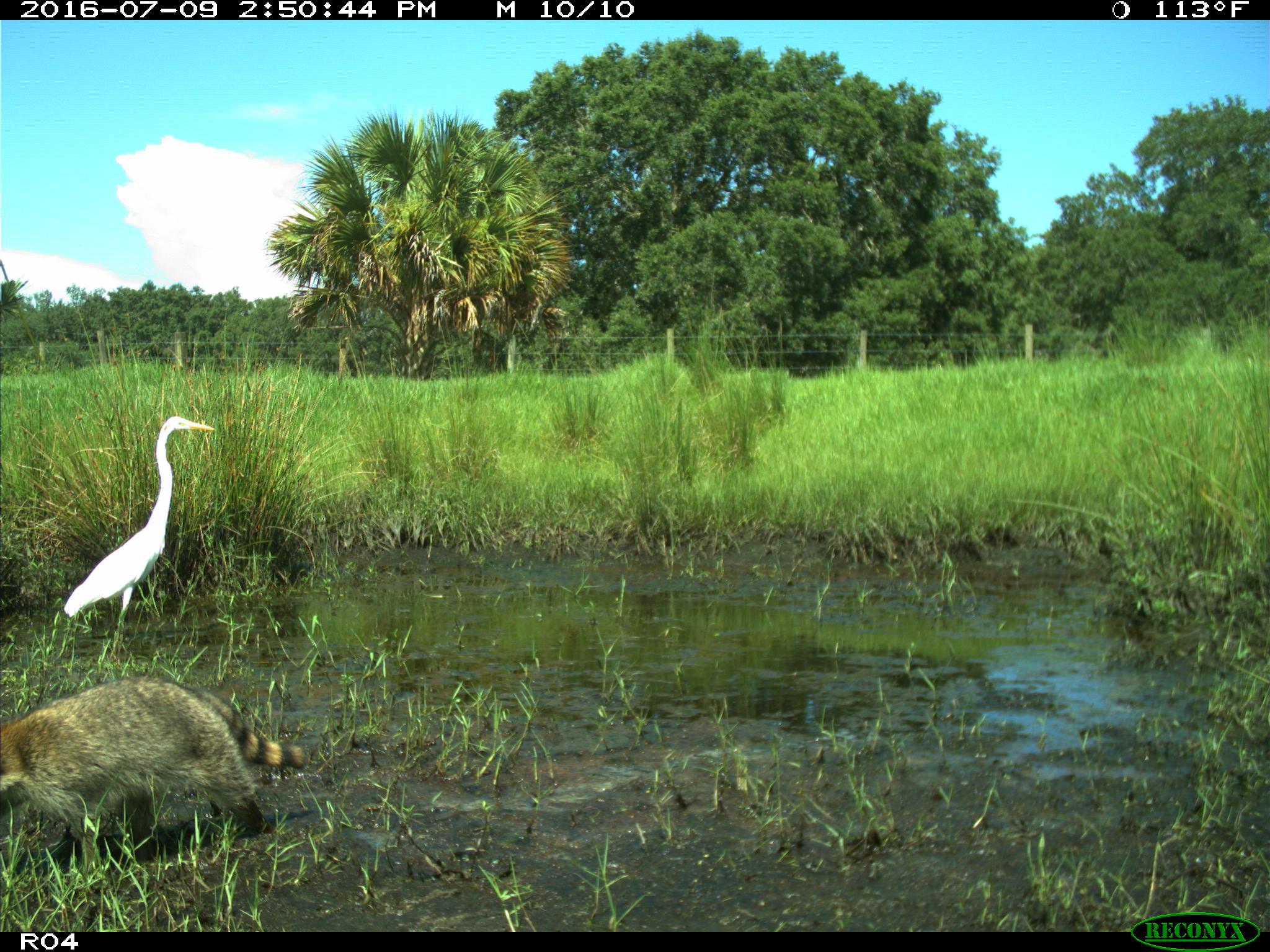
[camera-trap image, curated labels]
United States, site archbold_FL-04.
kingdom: Animalia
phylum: Chordata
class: Mammalia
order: Carnivora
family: Procyonidae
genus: Procyon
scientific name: Procyon lotor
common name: common raccoon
Procyon lotor (common raccoon).